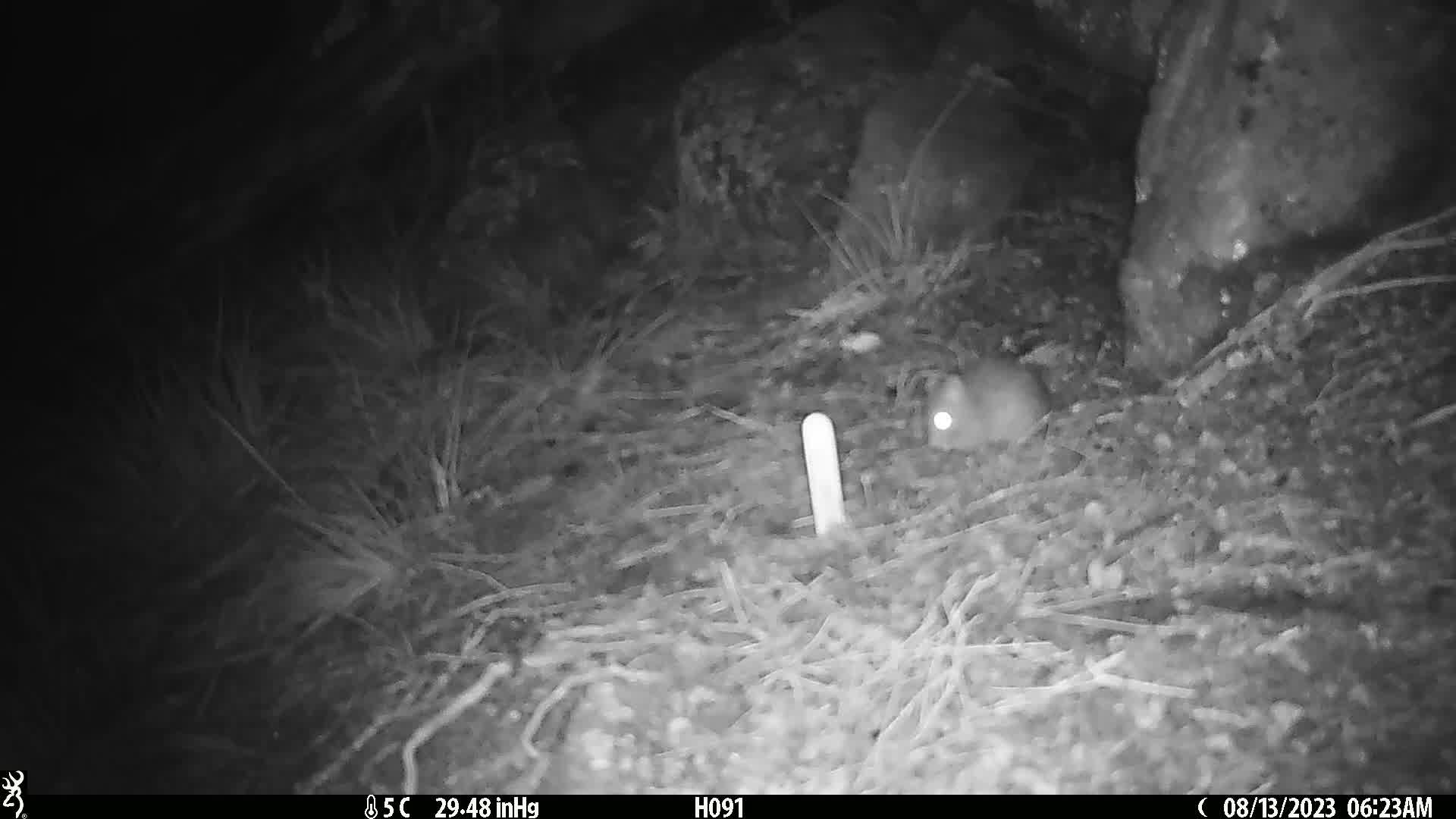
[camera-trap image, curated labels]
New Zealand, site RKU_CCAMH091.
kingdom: Animalia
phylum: Chordata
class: Mammalia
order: Rodentia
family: Muridae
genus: Rattus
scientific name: Rattus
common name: rat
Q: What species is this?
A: Rat (Rattus).